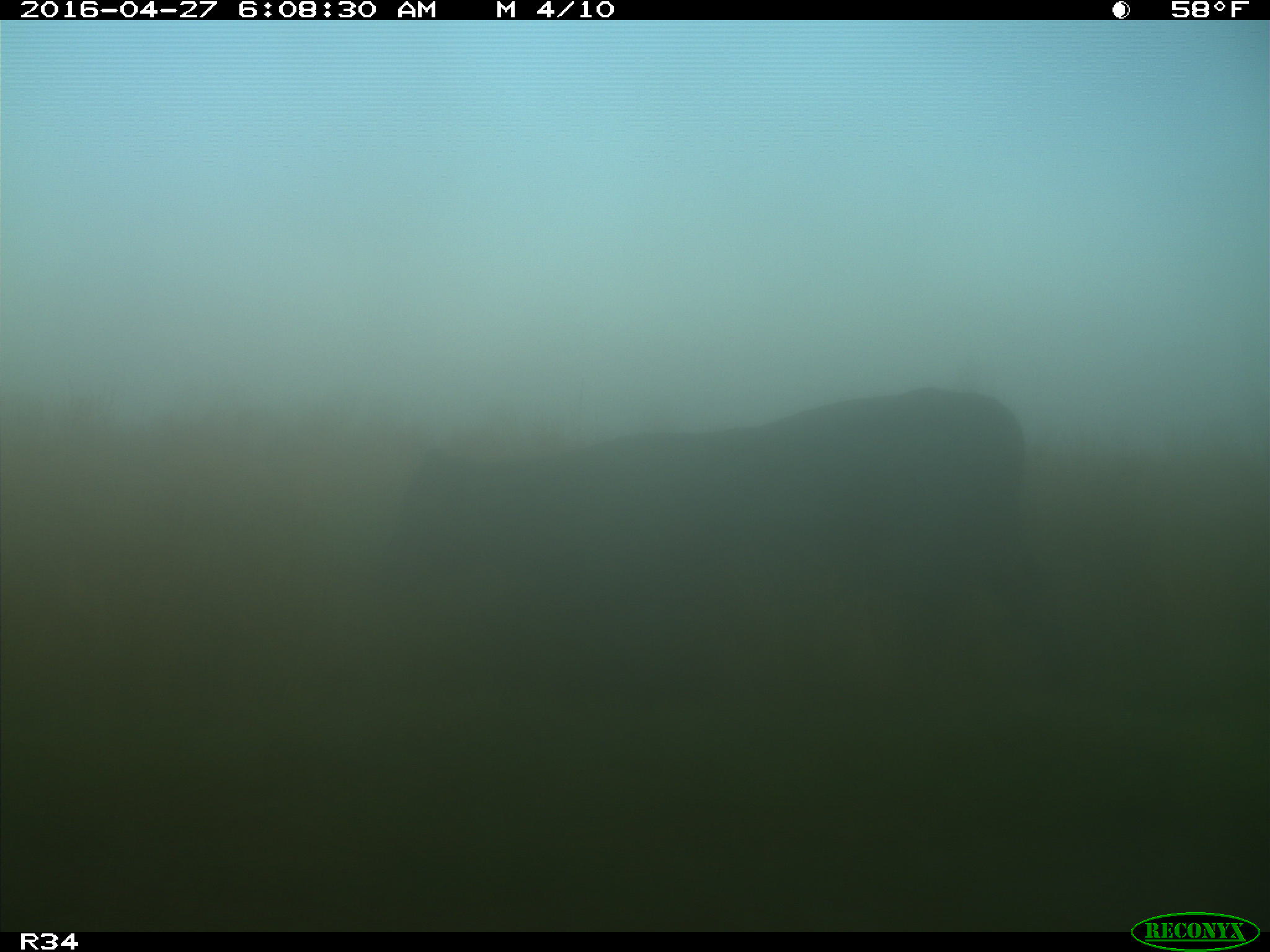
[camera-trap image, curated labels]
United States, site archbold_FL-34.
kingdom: Animalia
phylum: Chordata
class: Mammalia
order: Artiodactyla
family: Bovidae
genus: Bos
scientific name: Bos taurus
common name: domestic cow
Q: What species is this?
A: Bos taurus (domestic cow).